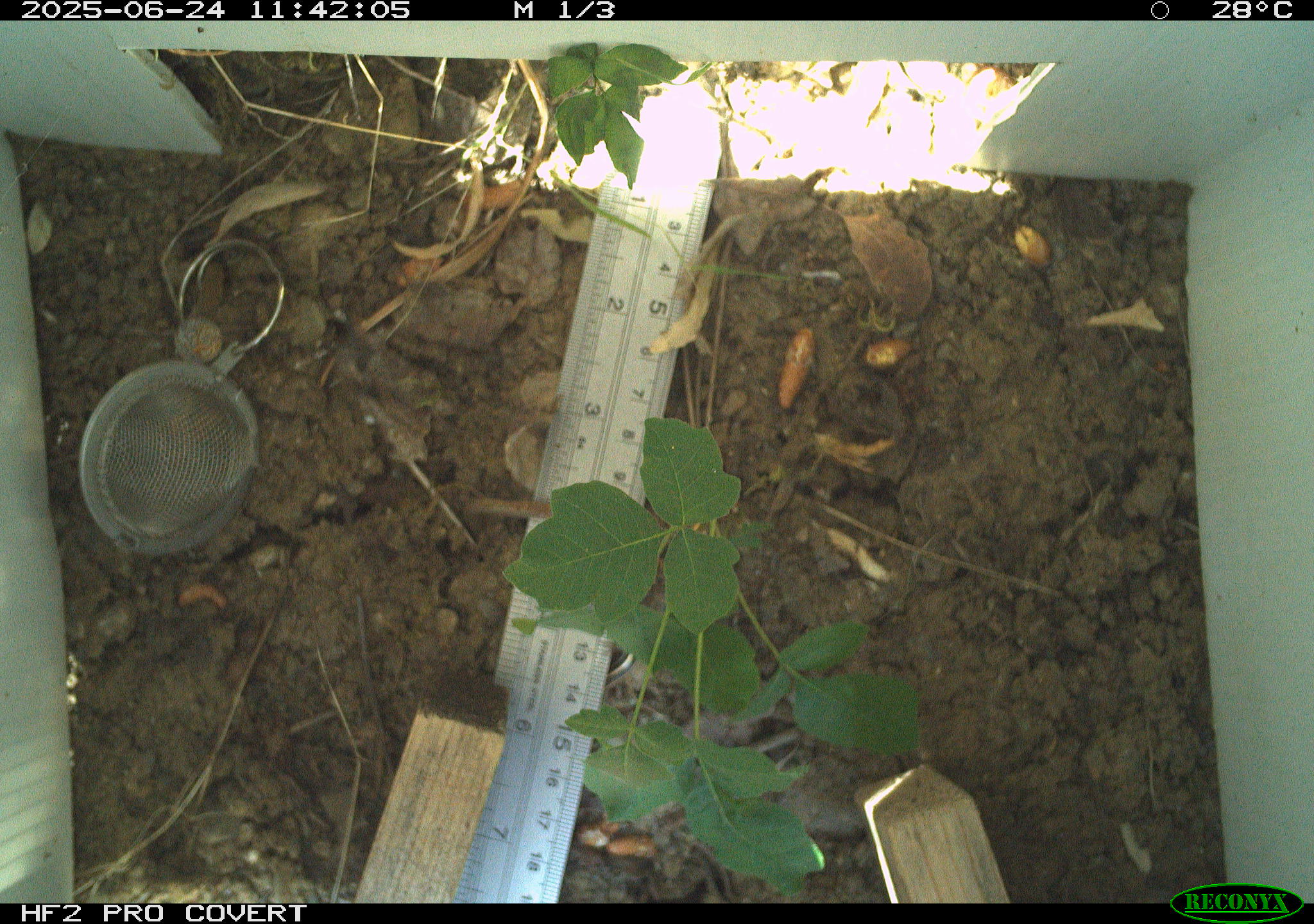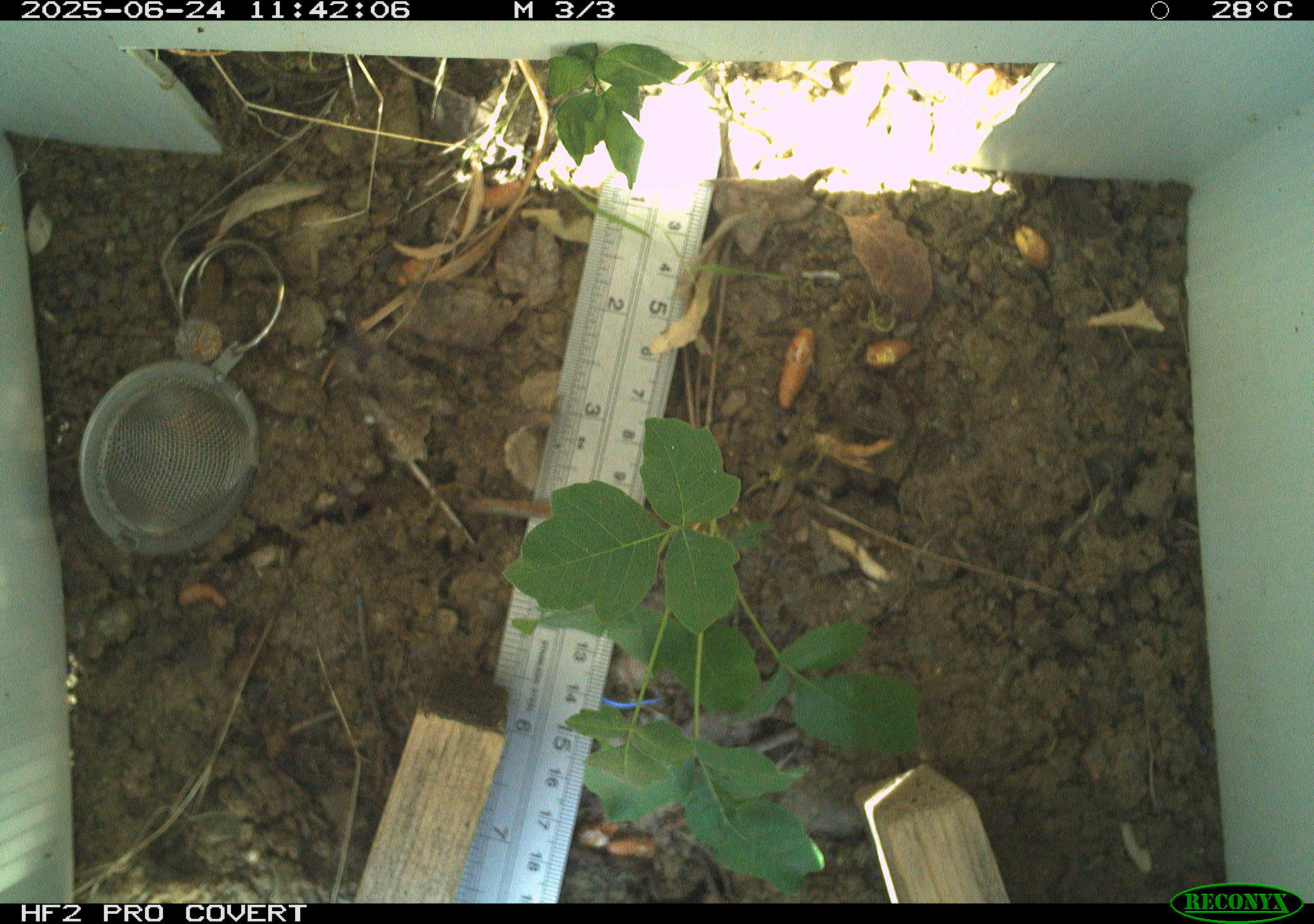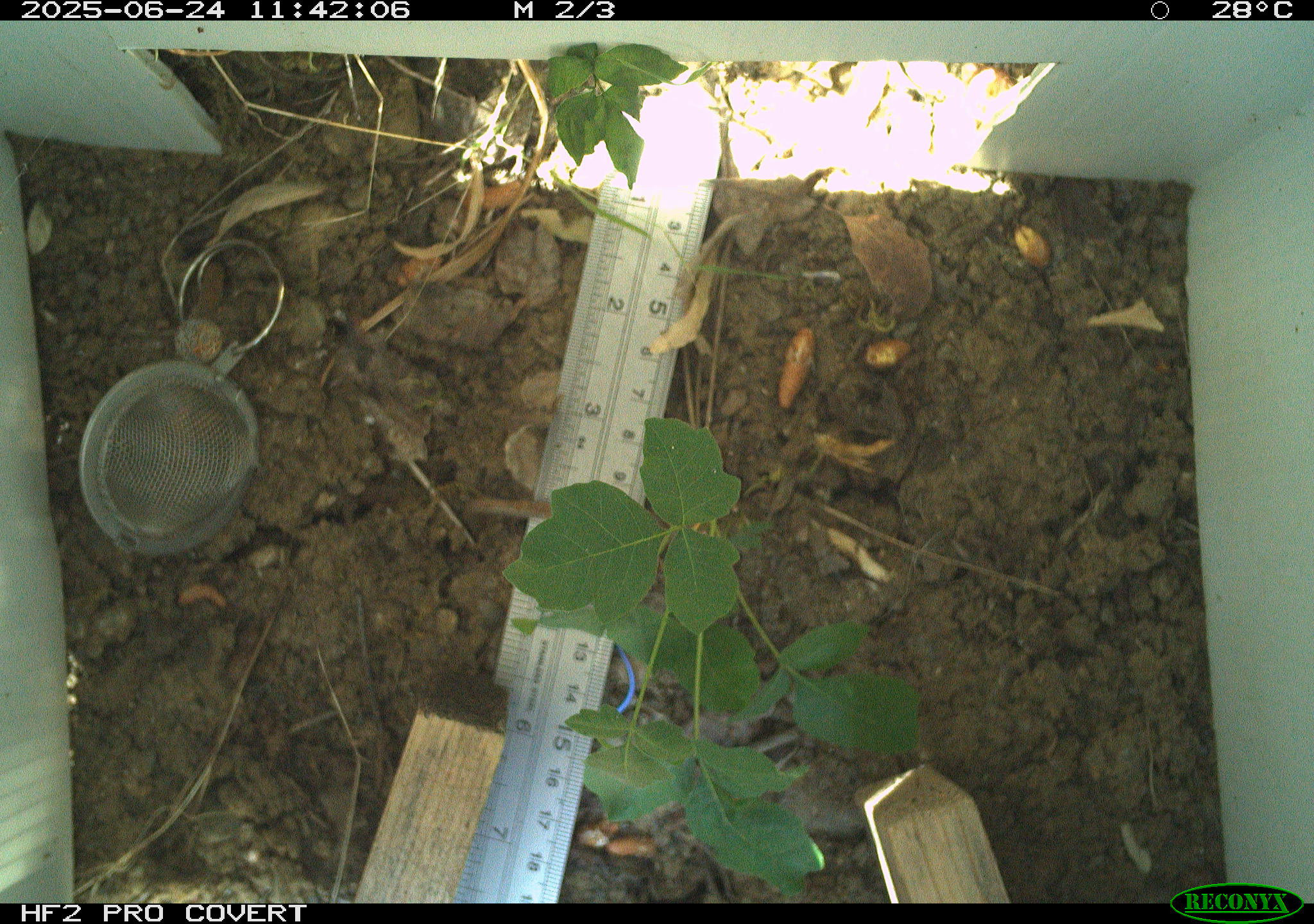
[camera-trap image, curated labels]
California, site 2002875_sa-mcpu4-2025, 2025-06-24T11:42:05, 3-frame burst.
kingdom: Animalia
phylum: Chordata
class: Reptilia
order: Squamata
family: Scincidae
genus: Plestiodon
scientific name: Plestiodon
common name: blue-tailed skinks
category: plestiodon species